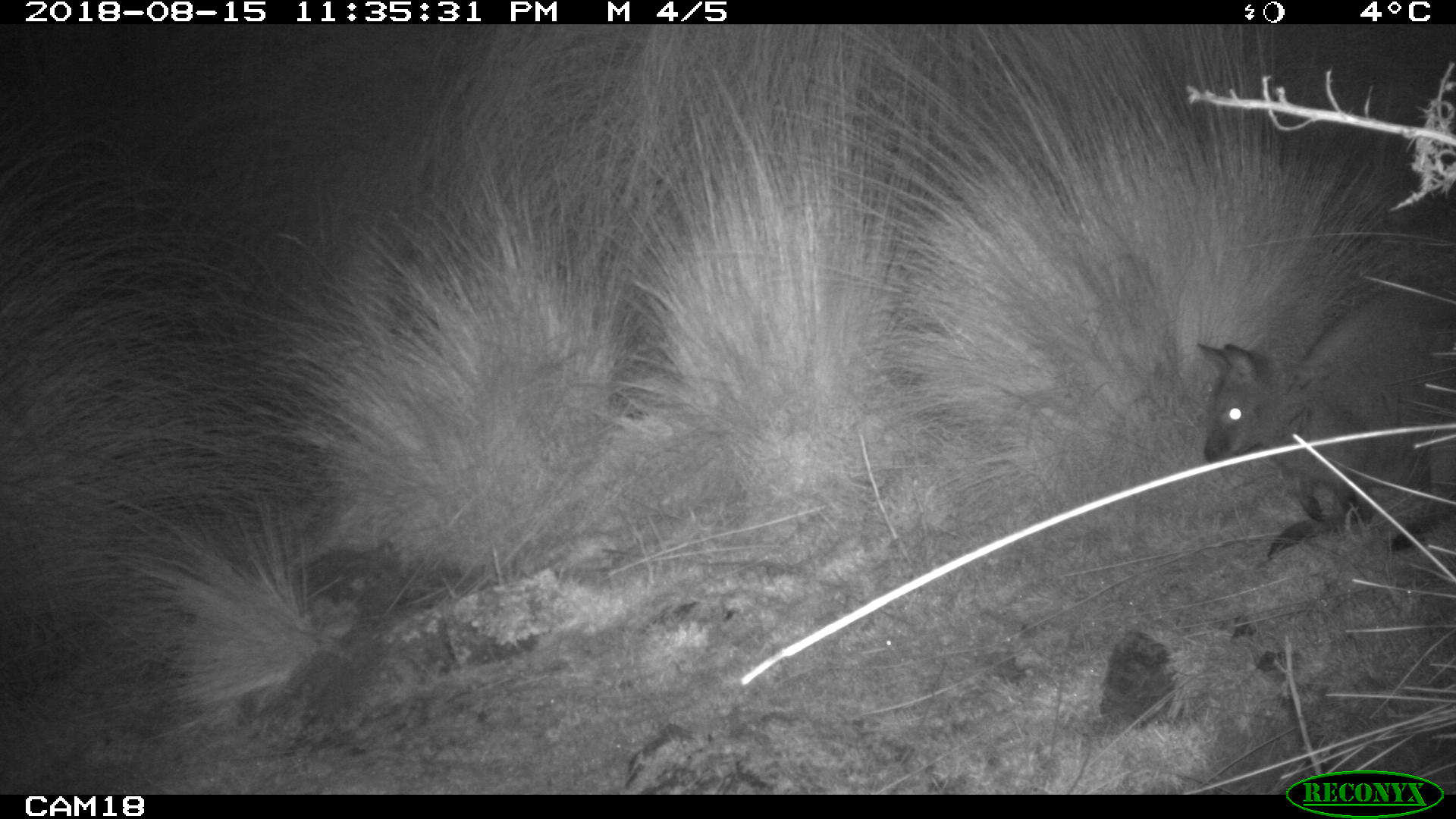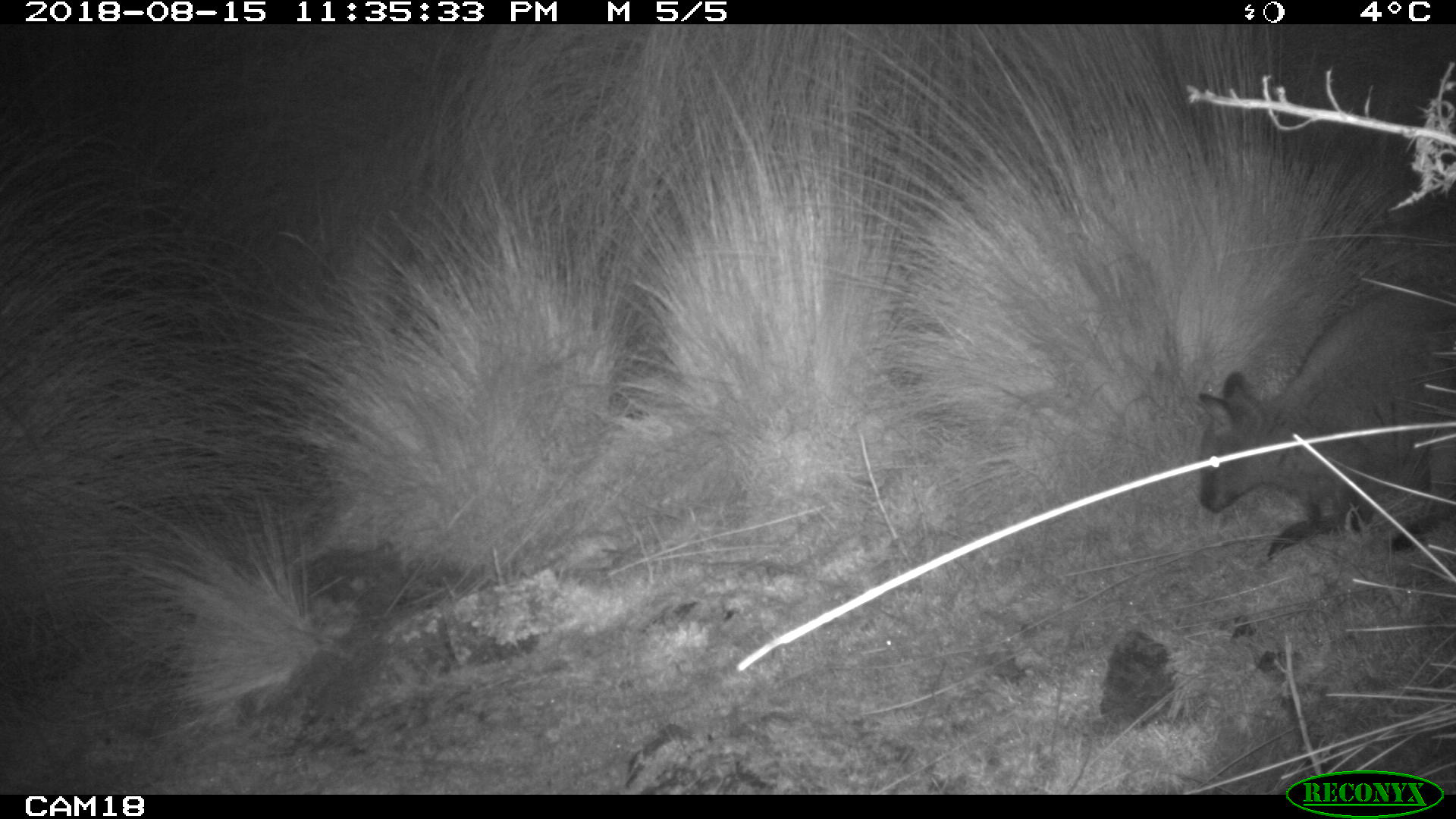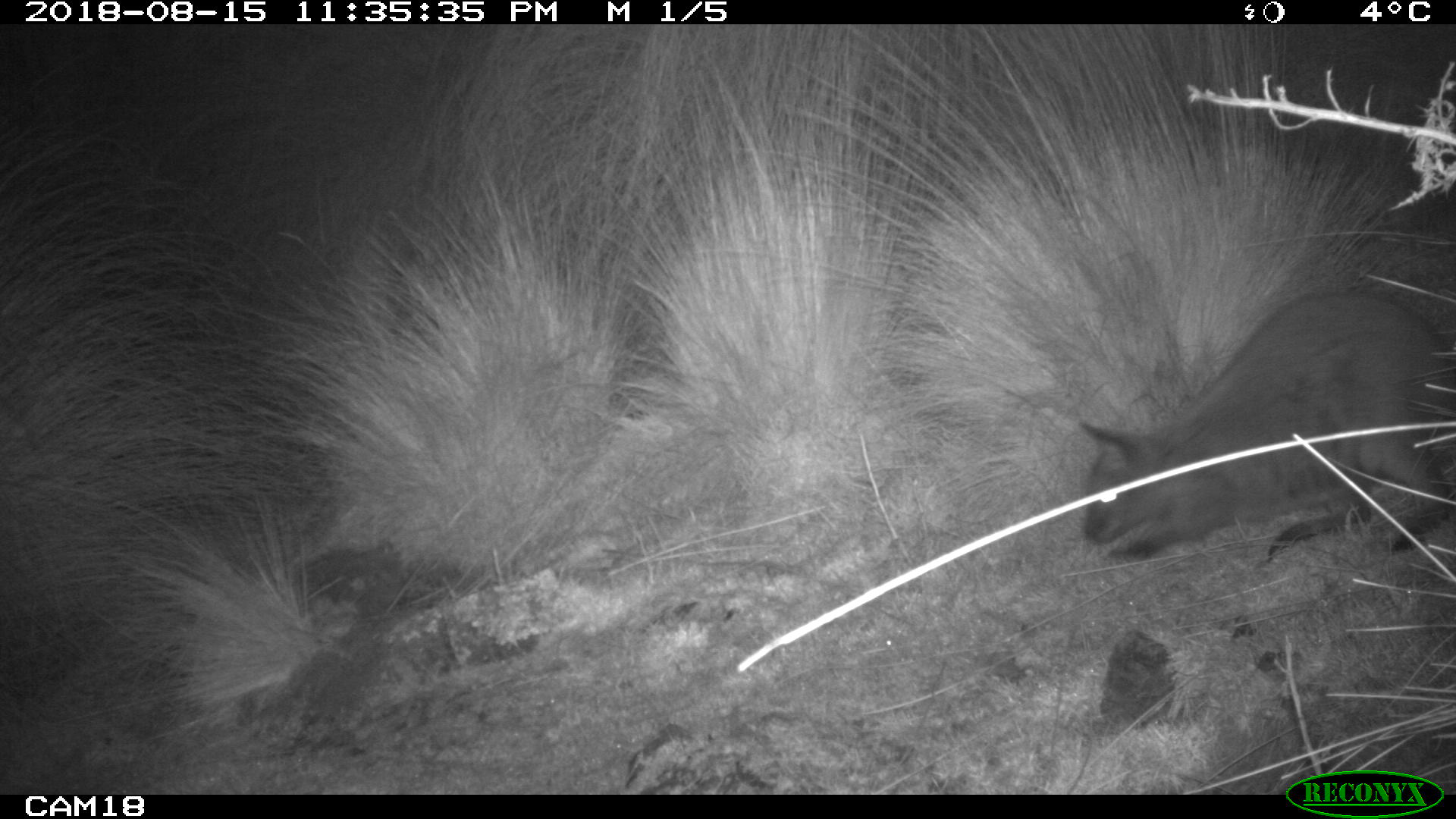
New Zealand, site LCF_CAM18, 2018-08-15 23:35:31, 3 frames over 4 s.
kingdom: Animalia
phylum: Chordata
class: Mammalia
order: Diprotodontia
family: Macropodidae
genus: Notamacropus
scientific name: Notamacropus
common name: wallaby